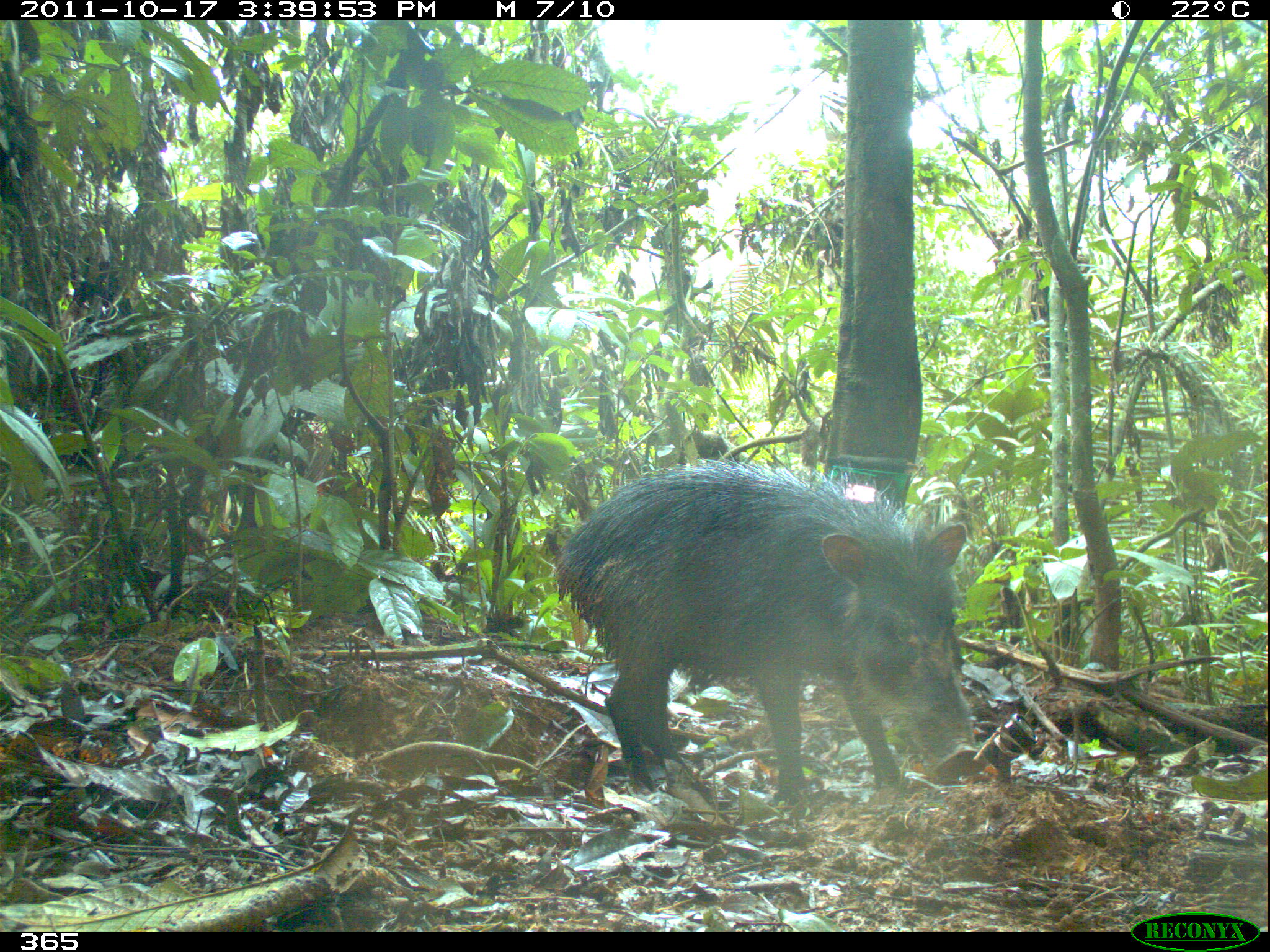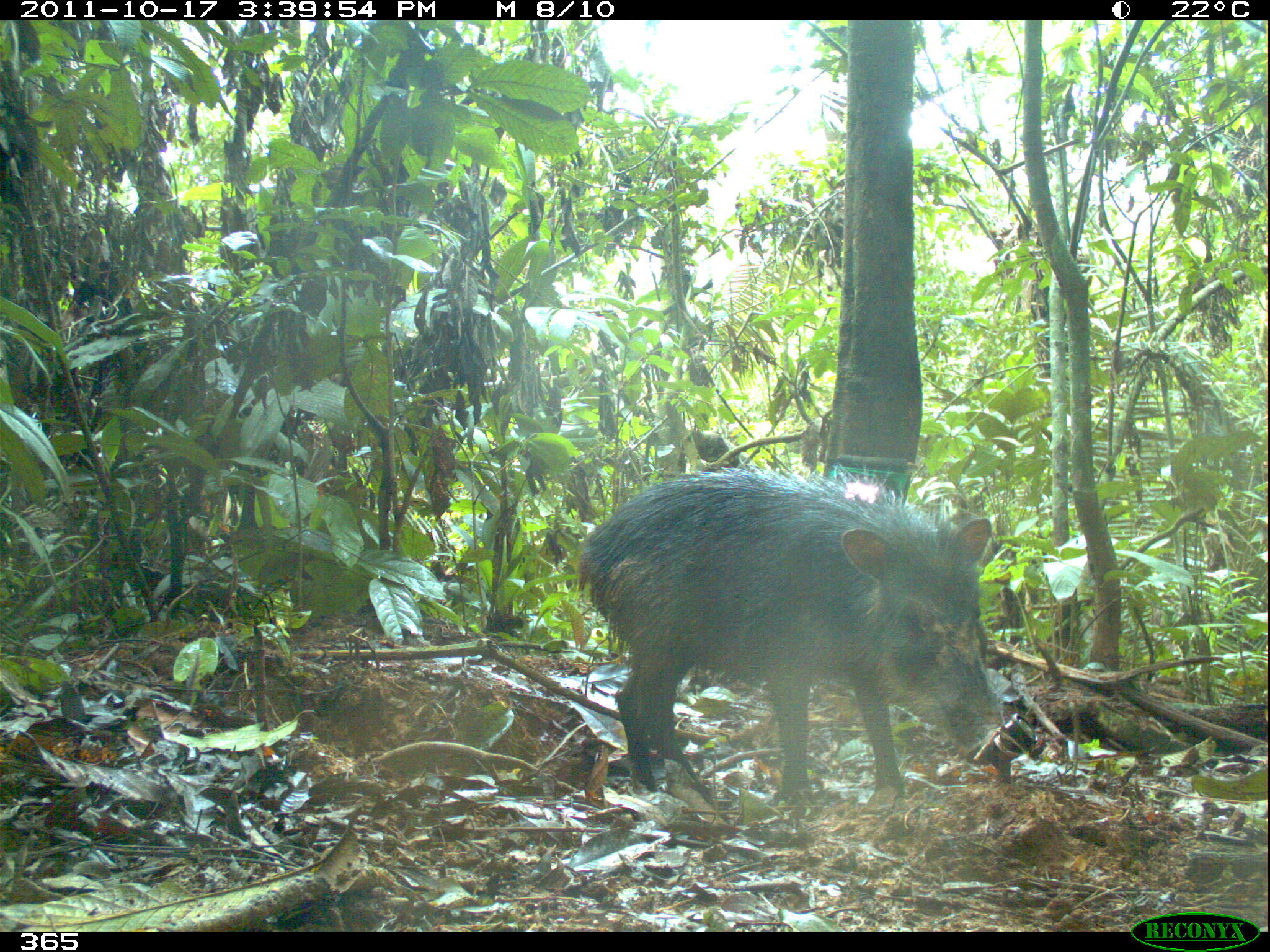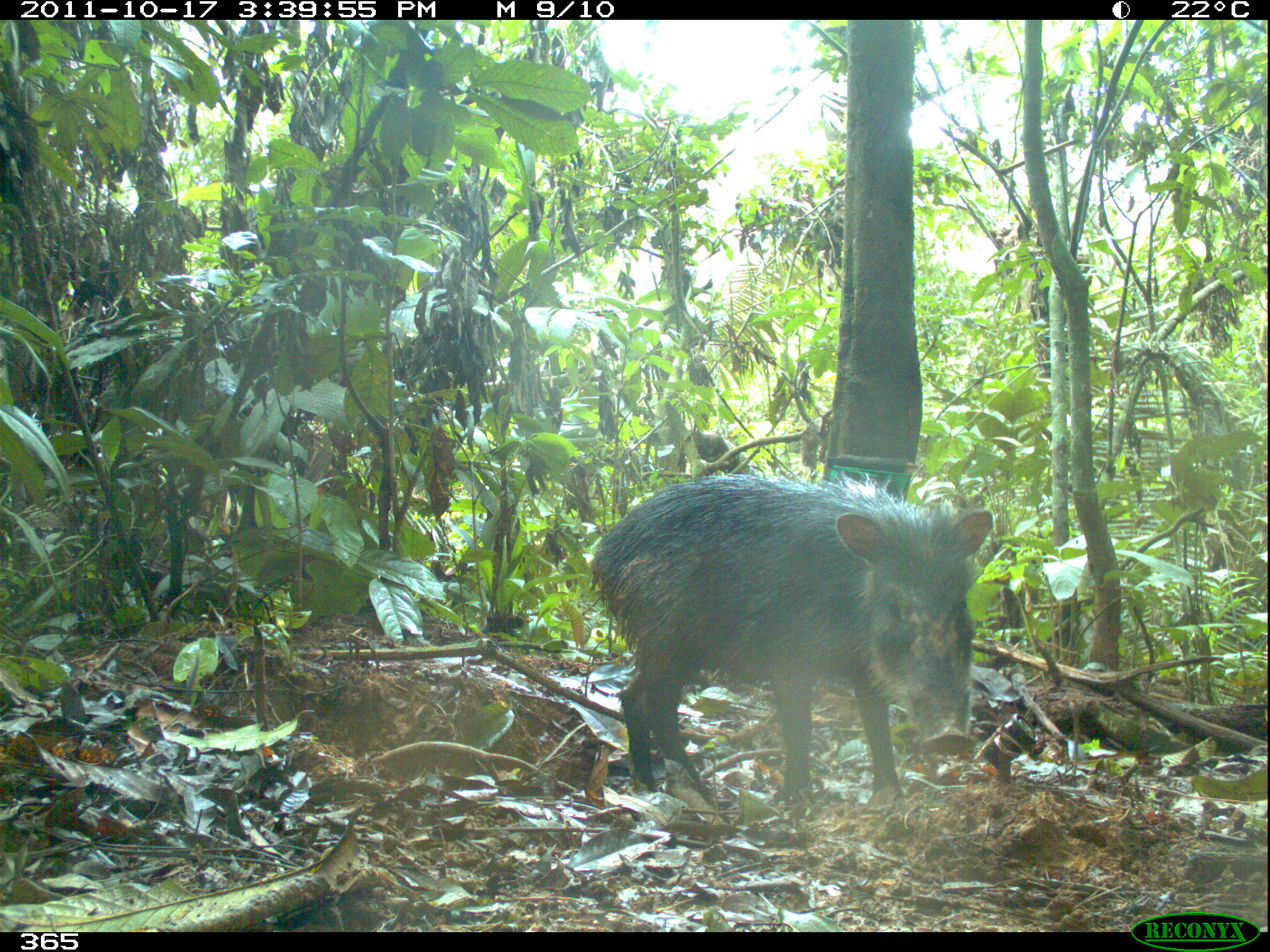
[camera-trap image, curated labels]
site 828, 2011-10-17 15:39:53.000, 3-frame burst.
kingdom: Animalia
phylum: Chordata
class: Mammalia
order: Artiodactyla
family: Tayassuidae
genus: Tayassu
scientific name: Tayassu pecari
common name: white-lipped peccary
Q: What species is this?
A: Tayassu pecari (white-lipped peccary).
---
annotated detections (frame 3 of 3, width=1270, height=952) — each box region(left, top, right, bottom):
tayassu pecari: region(590, 472, 994, 814)